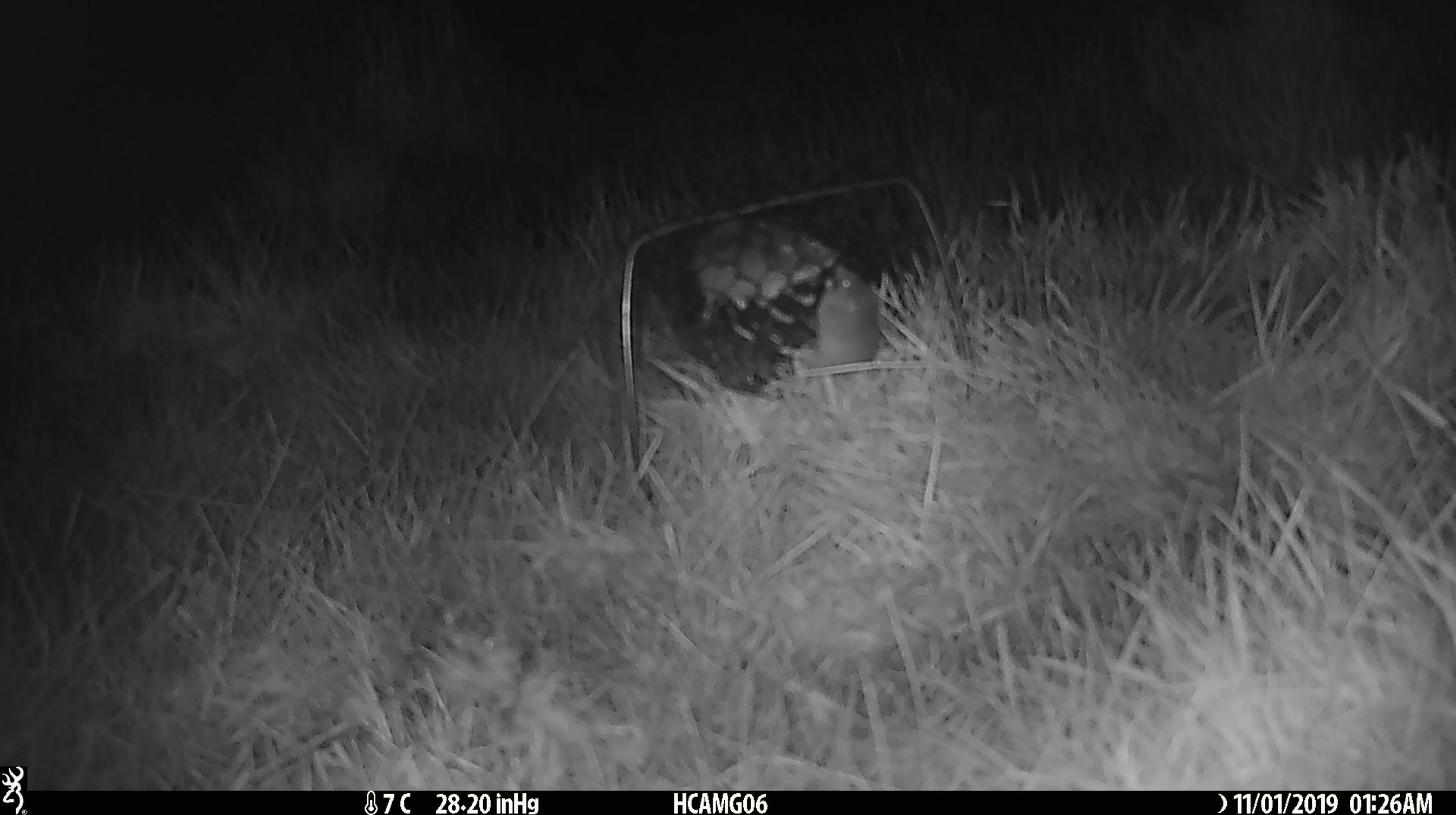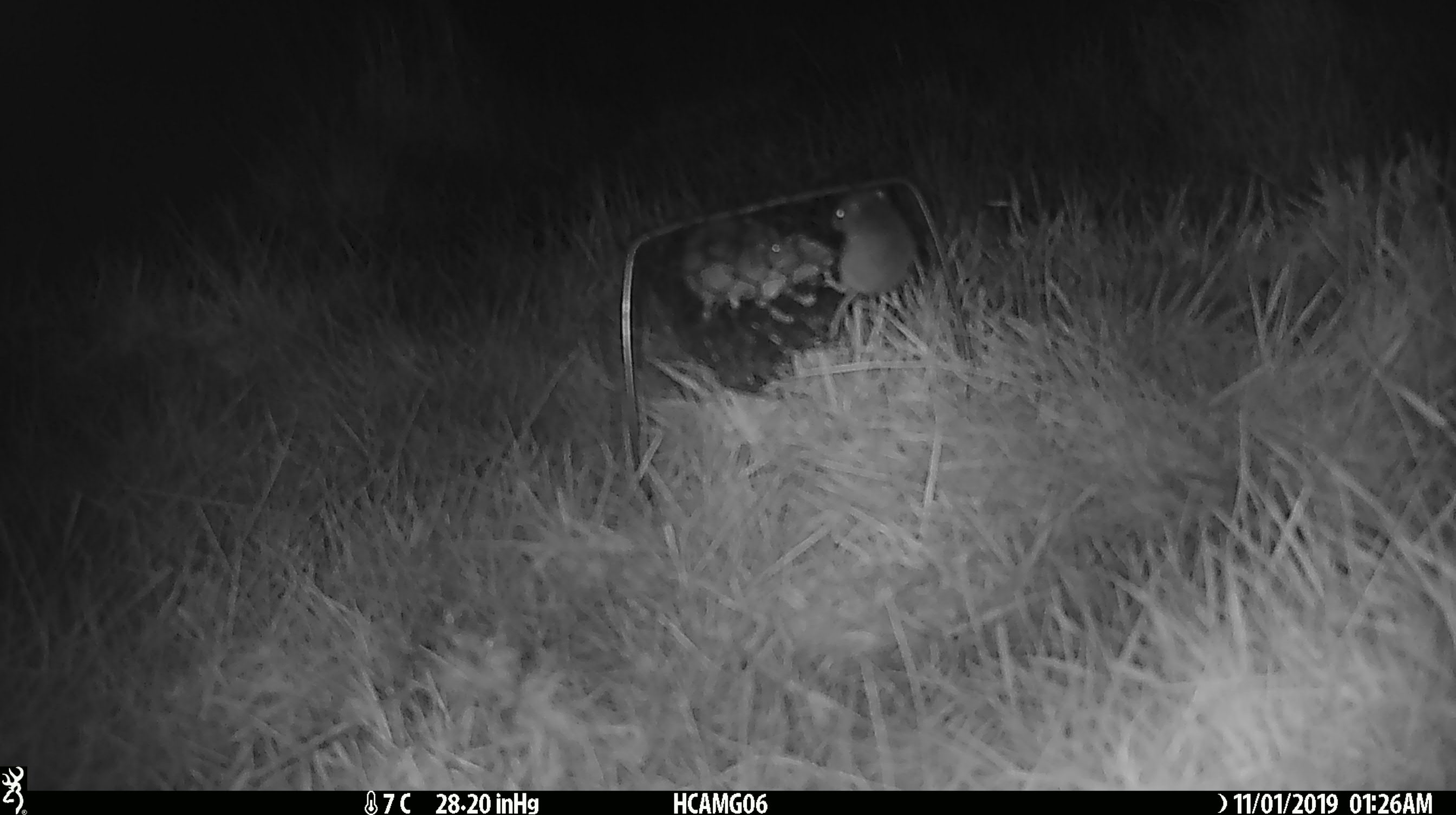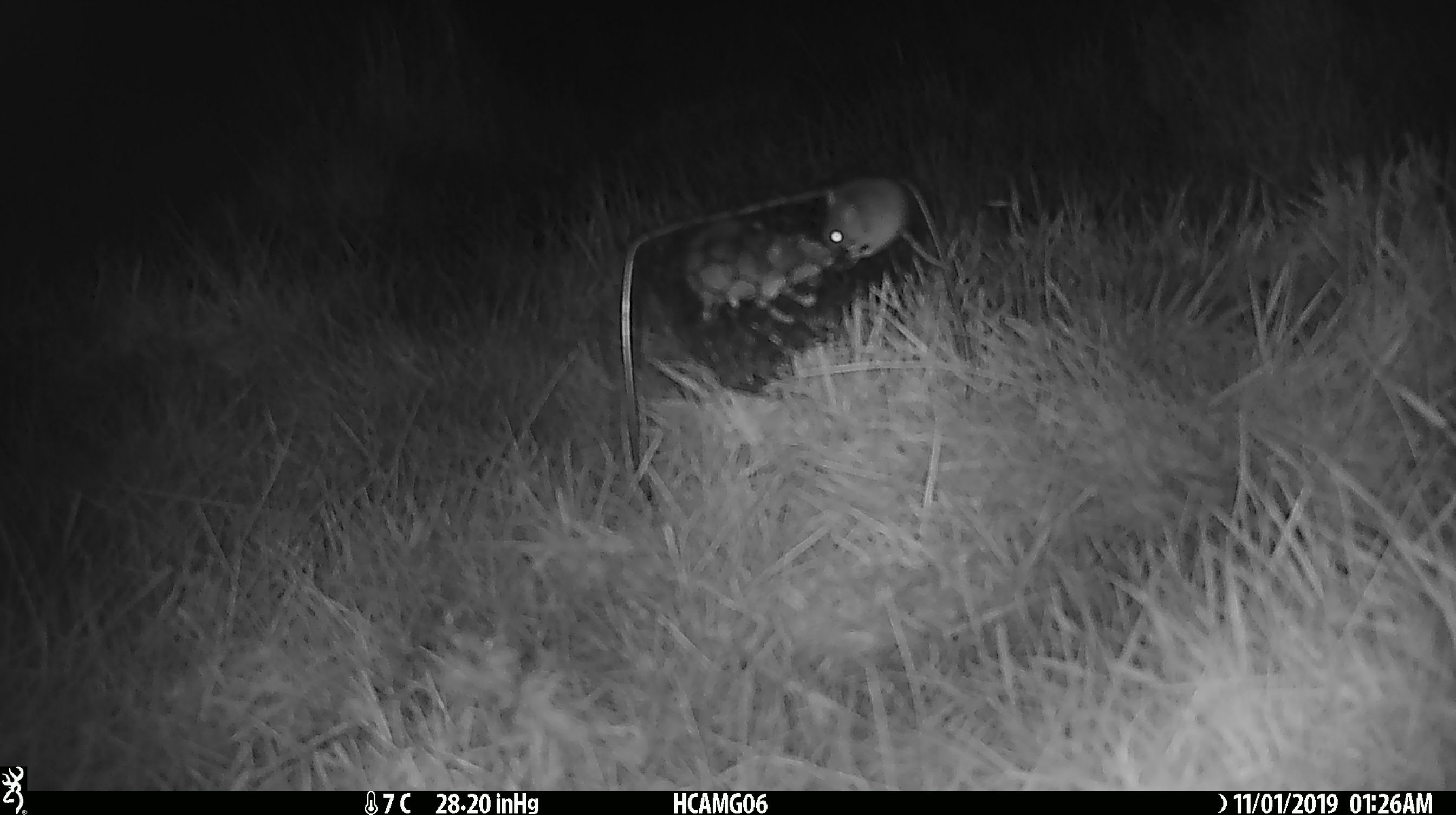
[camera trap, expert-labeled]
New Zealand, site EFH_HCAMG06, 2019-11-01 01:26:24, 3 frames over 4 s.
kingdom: Animalia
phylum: Chordata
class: Mammalia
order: Rodentia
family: Muridae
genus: Mus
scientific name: Mus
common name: mouse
Mouse (Mus).